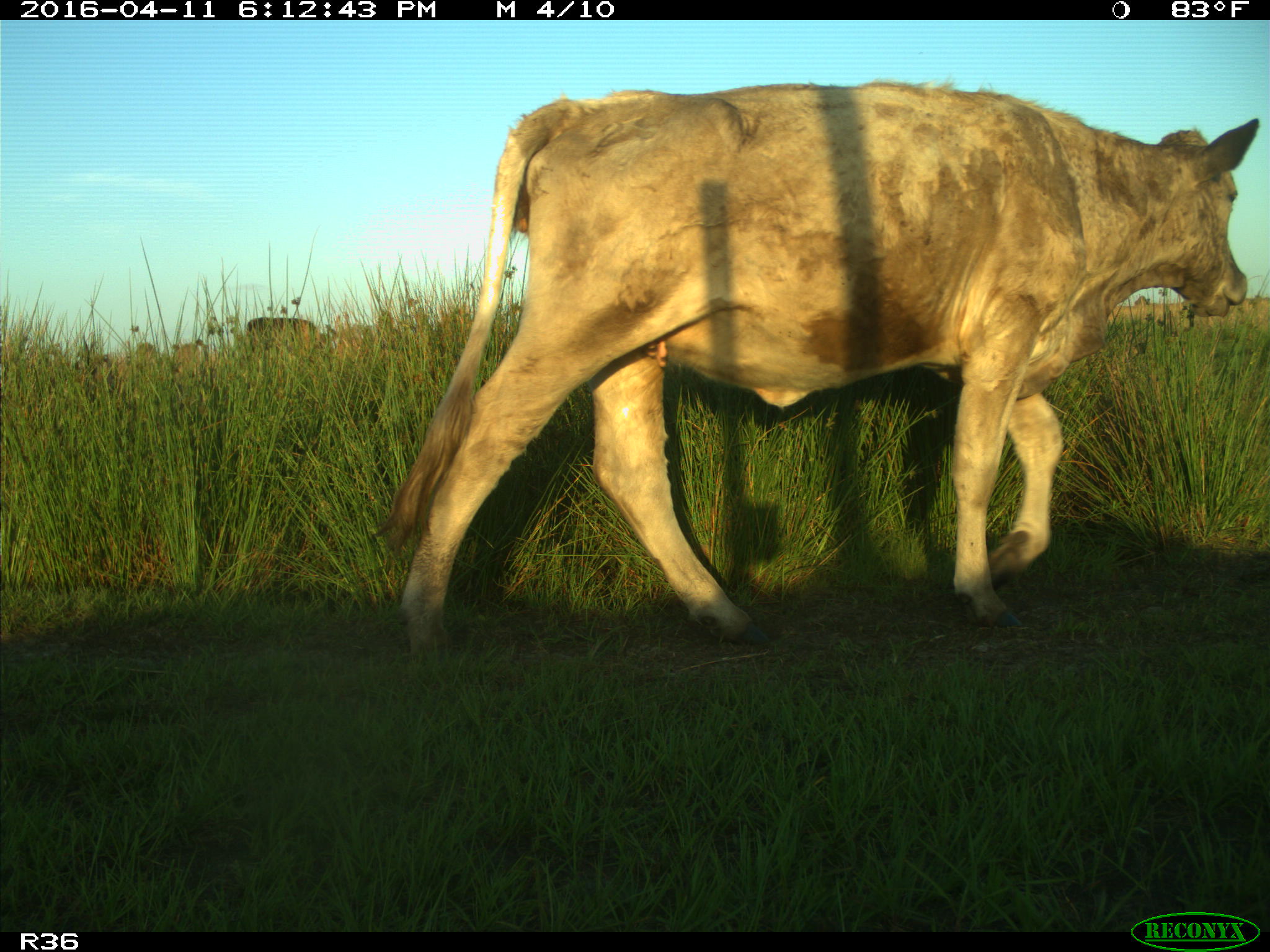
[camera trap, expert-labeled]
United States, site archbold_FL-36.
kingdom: Animalia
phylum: Chordata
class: Mammalia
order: Artiodactyla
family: Bovidae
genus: Bos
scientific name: Bos taurus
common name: domestic cow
Bos taurus (domestic cow).